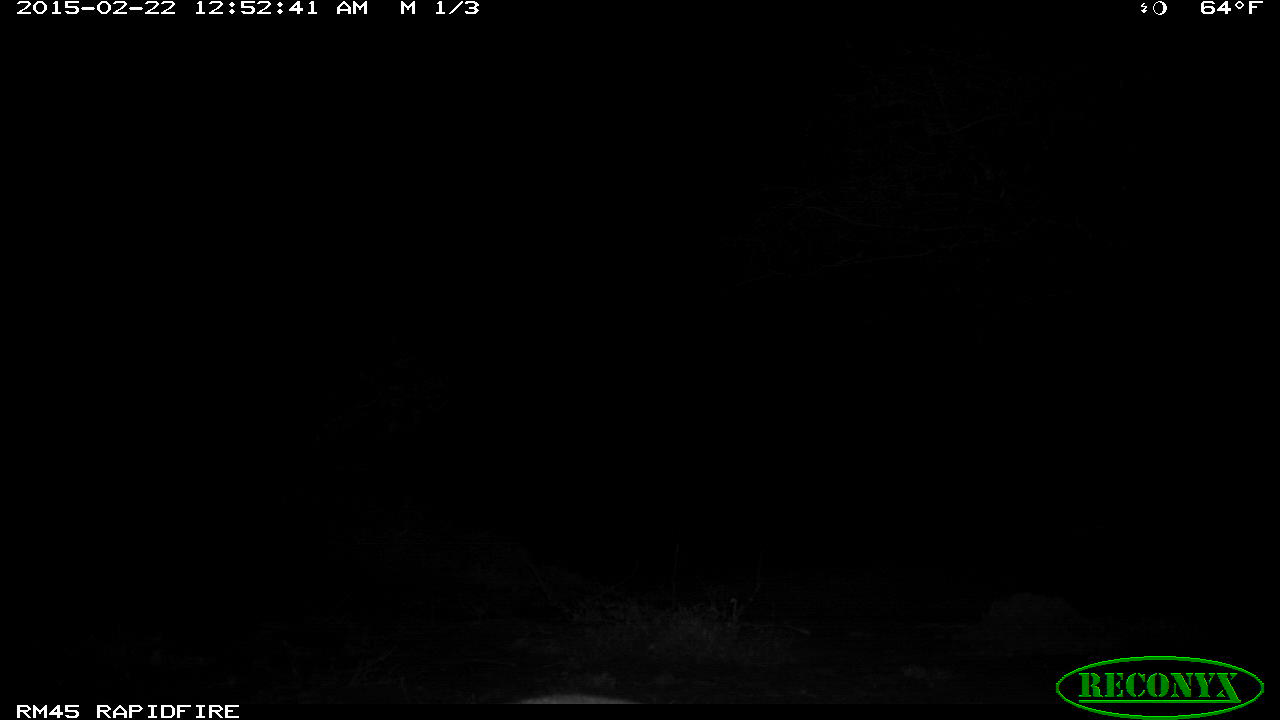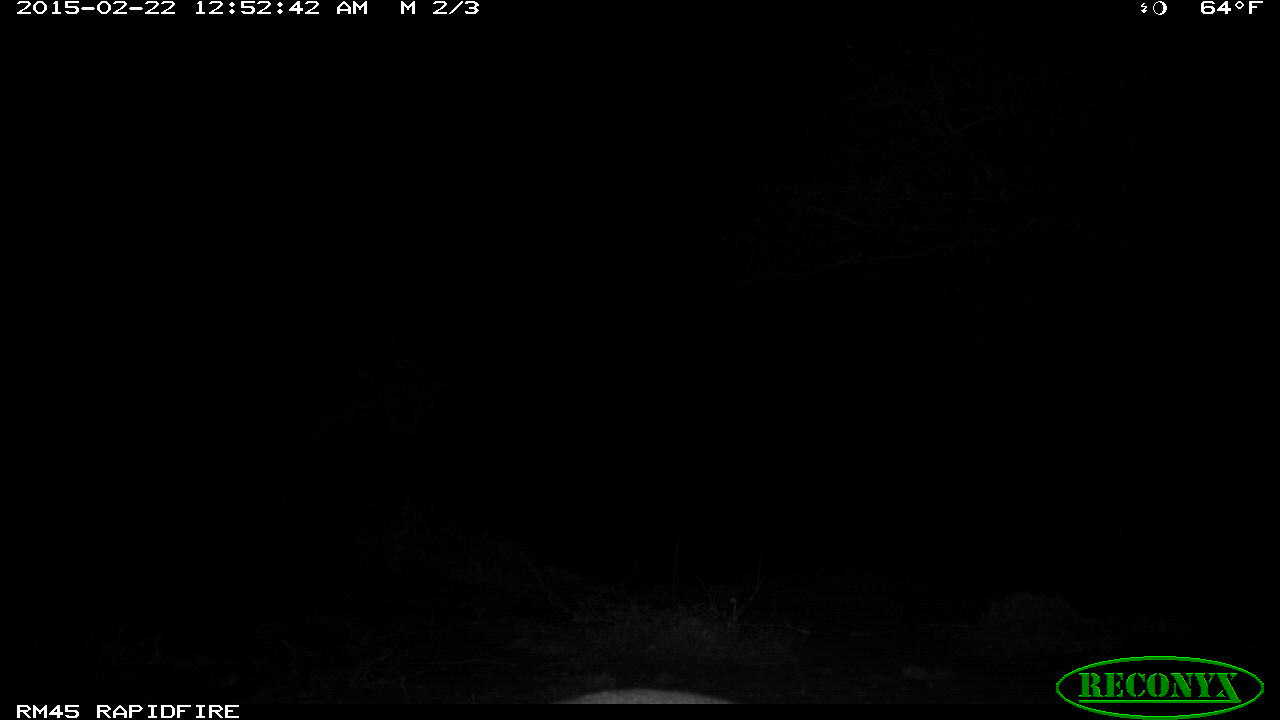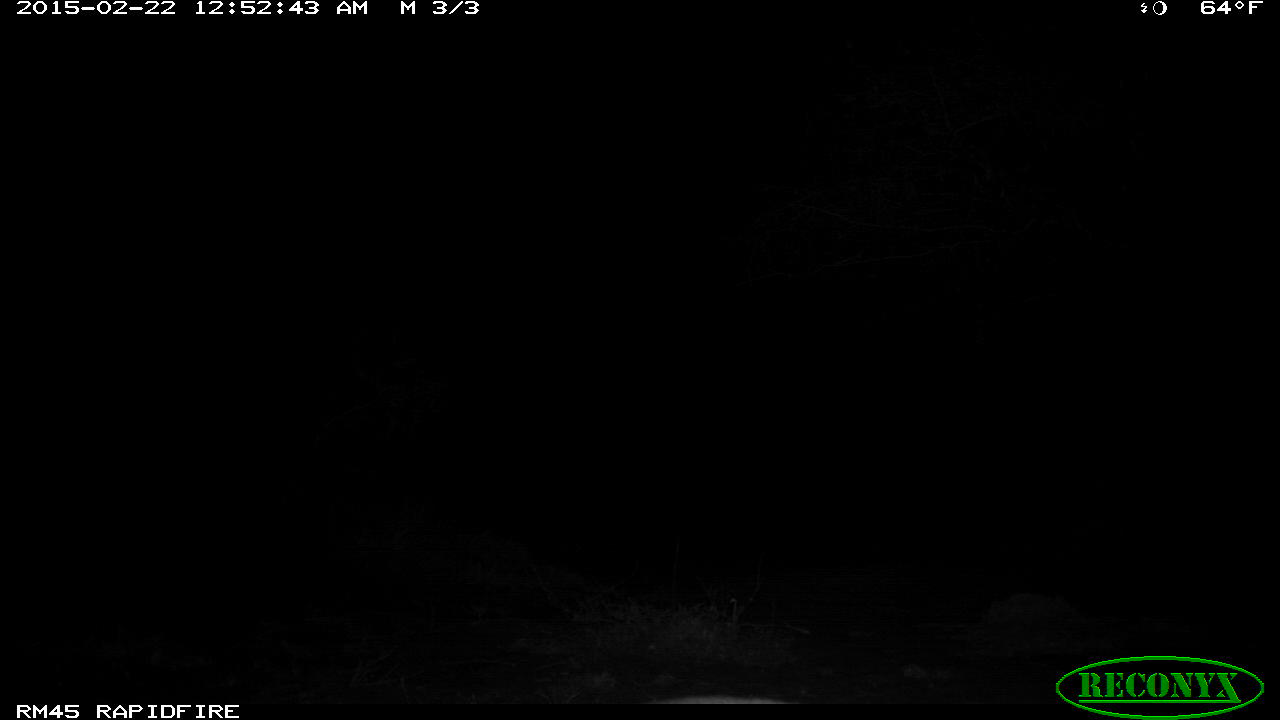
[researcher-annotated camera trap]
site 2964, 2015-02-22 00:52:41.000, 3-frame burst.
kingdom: Animalia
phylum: Chordata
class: Mammalia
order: Artiodactyla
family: Bovidae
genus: Madoqua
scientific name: Madoqua guentheri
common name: günther's dik-dik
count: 1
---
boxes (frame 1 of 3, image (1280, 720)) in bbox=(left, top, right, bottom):
madoqua guentheri: bbox=(506, 689, 633, 706)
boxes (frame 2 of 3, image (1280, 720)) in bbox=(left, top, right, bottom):
madoqua guentheri: bbox=(554, 687, 736, 707)